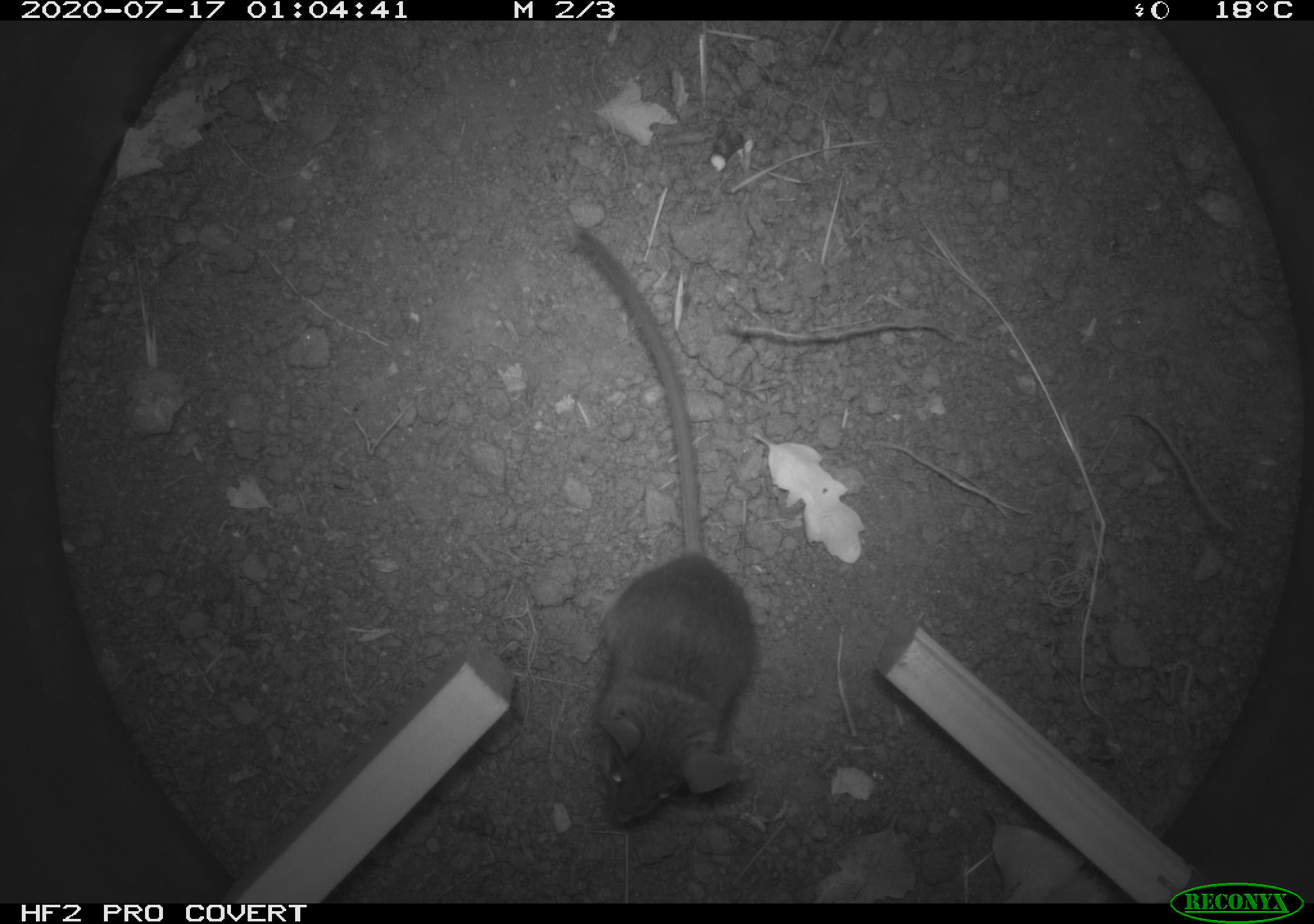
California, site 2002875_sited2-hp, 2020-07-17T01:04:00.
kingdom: Animalia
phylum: Chordata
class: Mammalia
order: Rodentia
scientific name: Rodentia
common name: rodent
Rodent (Rodentia).